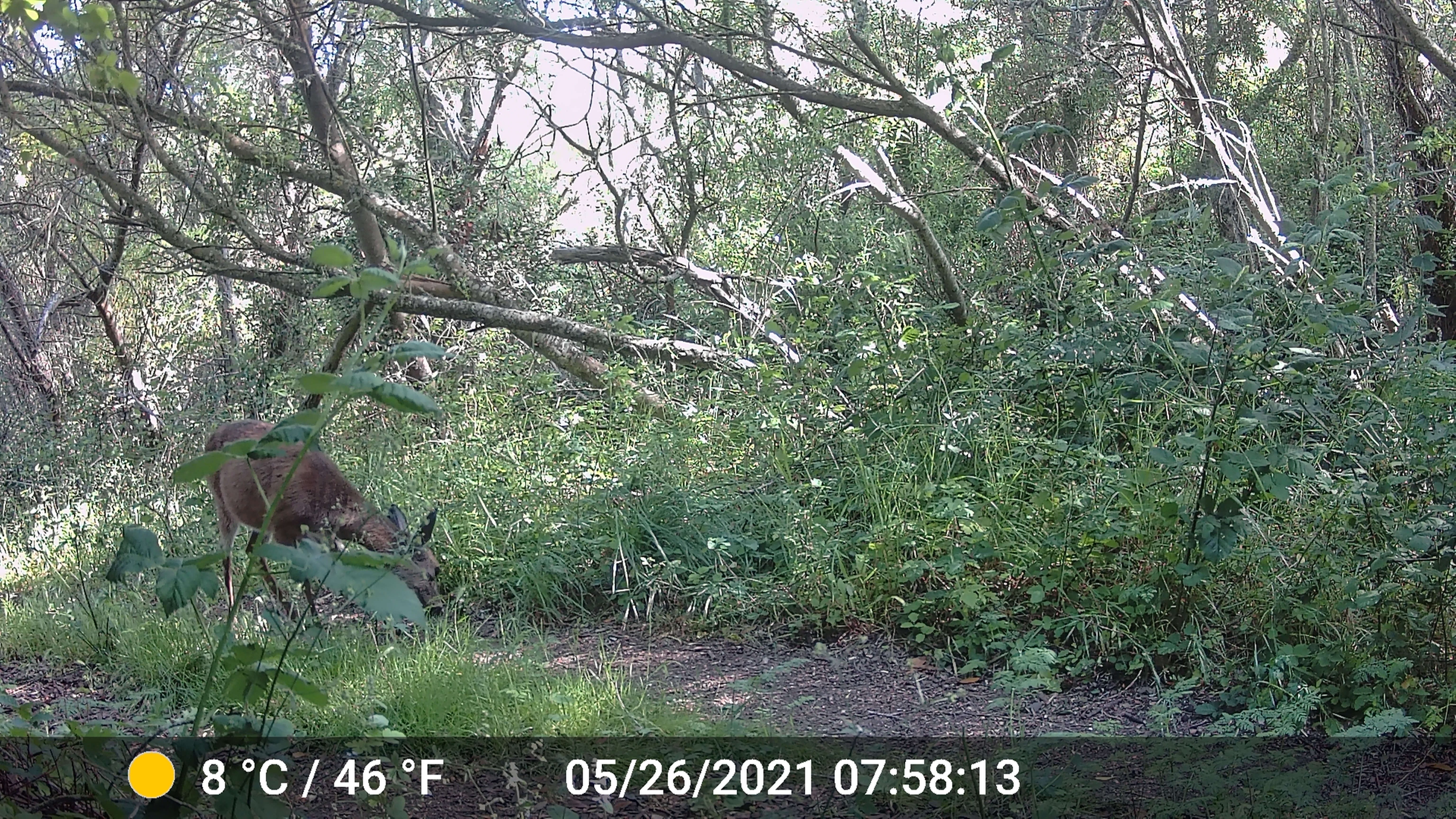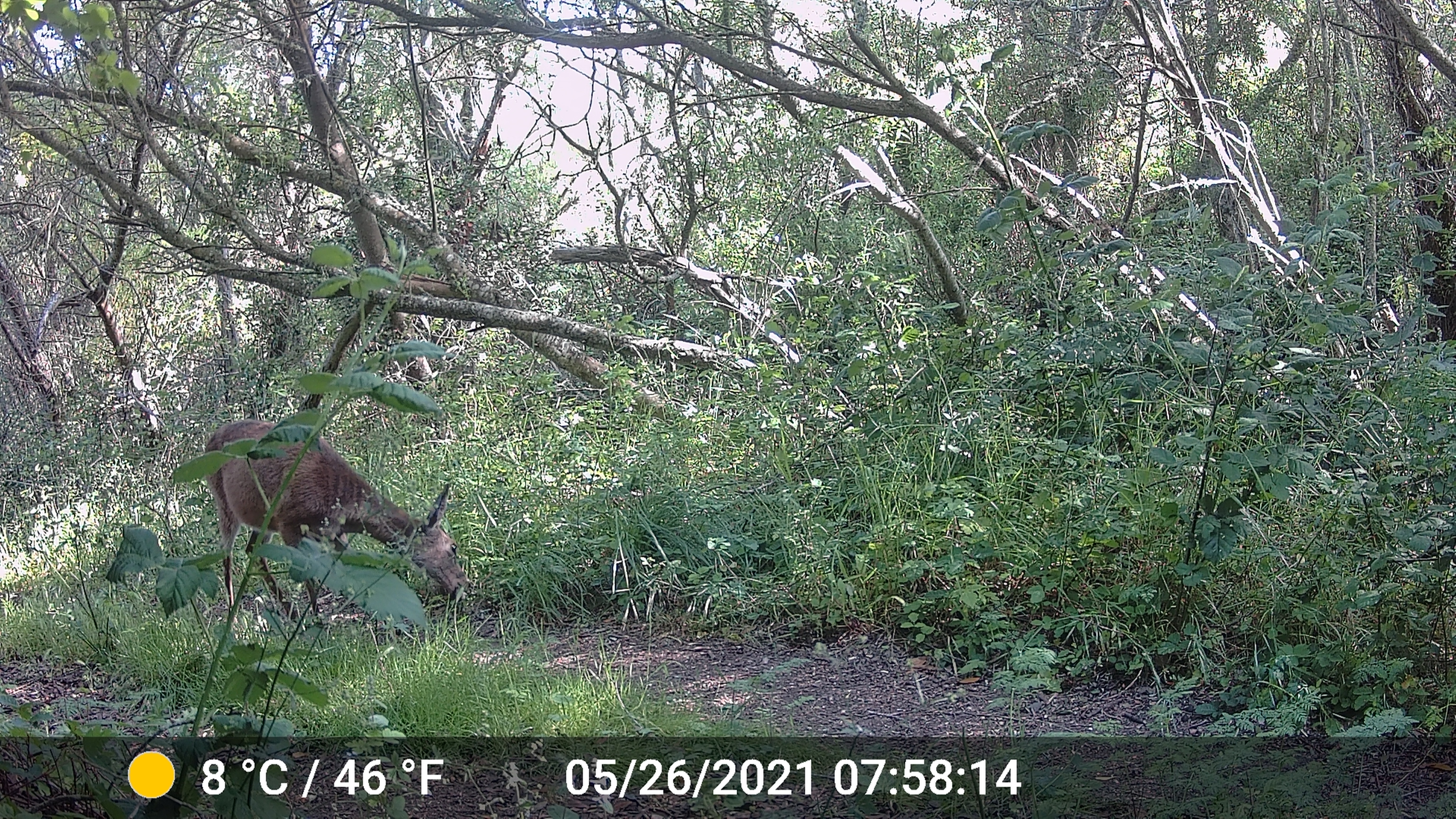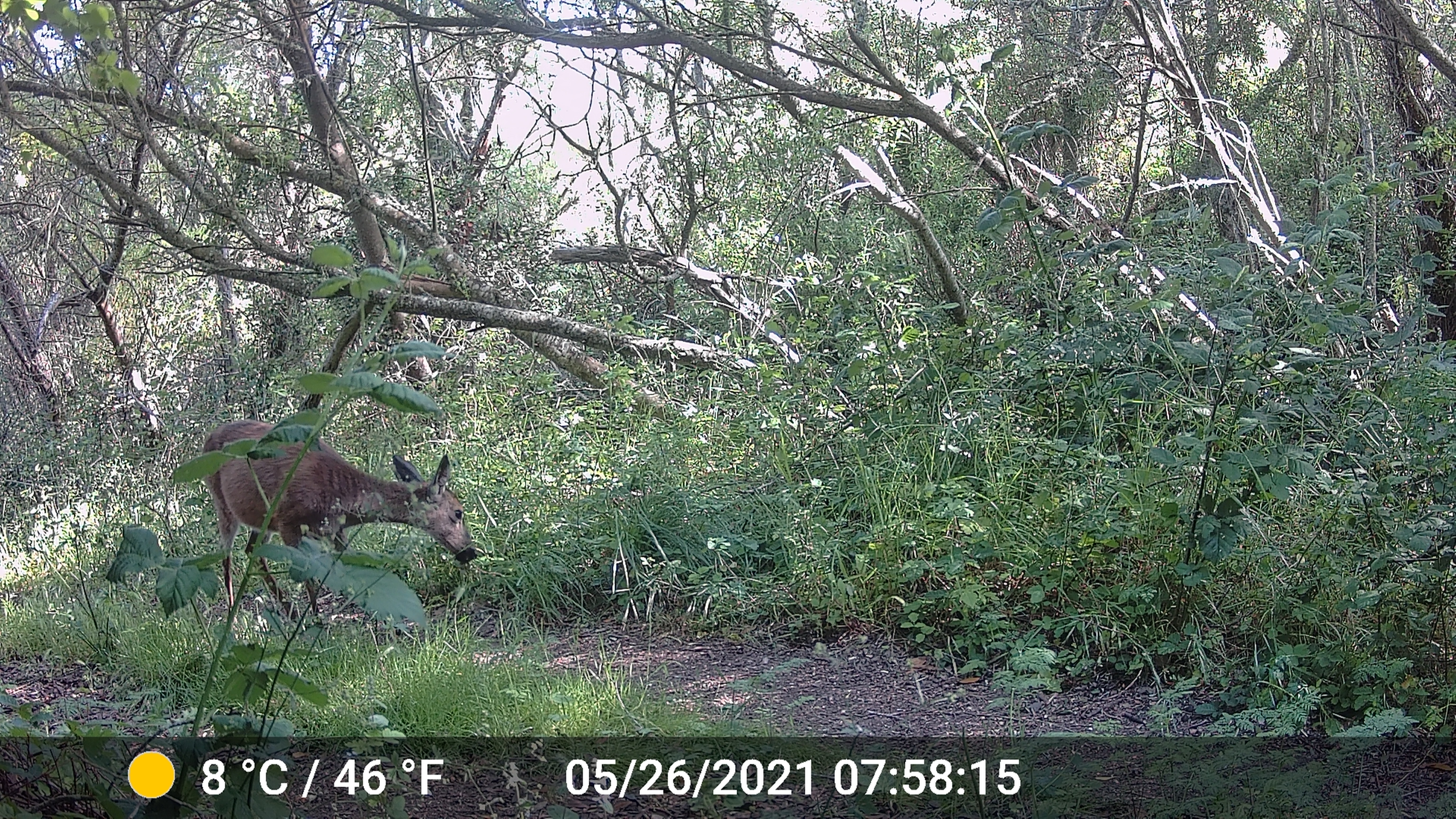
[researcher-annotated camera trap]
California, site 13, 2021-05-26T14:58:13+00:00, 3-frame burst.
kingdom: Animalia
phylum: Chordata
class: Mammalia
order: Artiodactyla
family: Cervidae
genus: Odocoileus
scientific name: Odocoileus hemionus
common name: mule deer